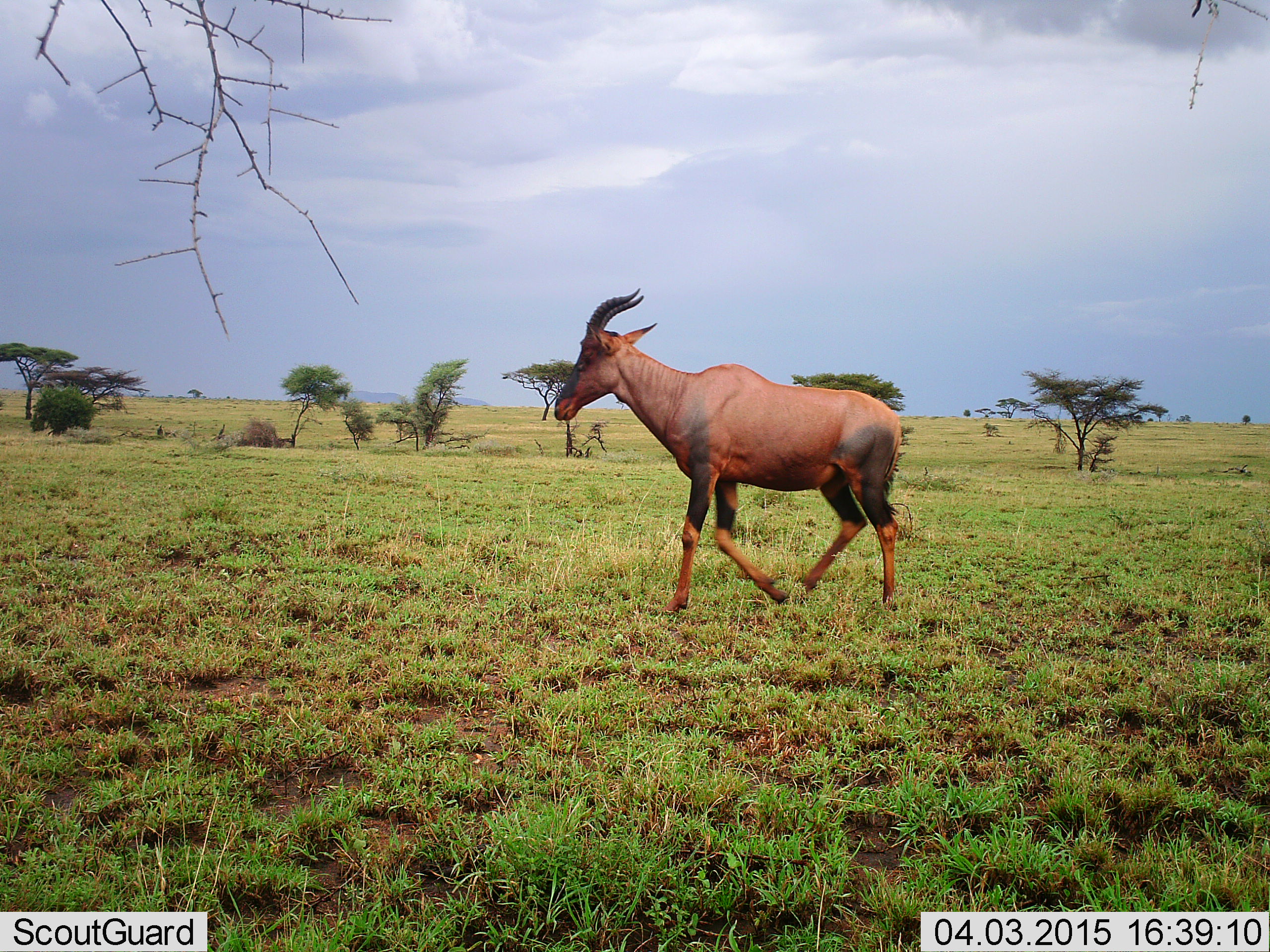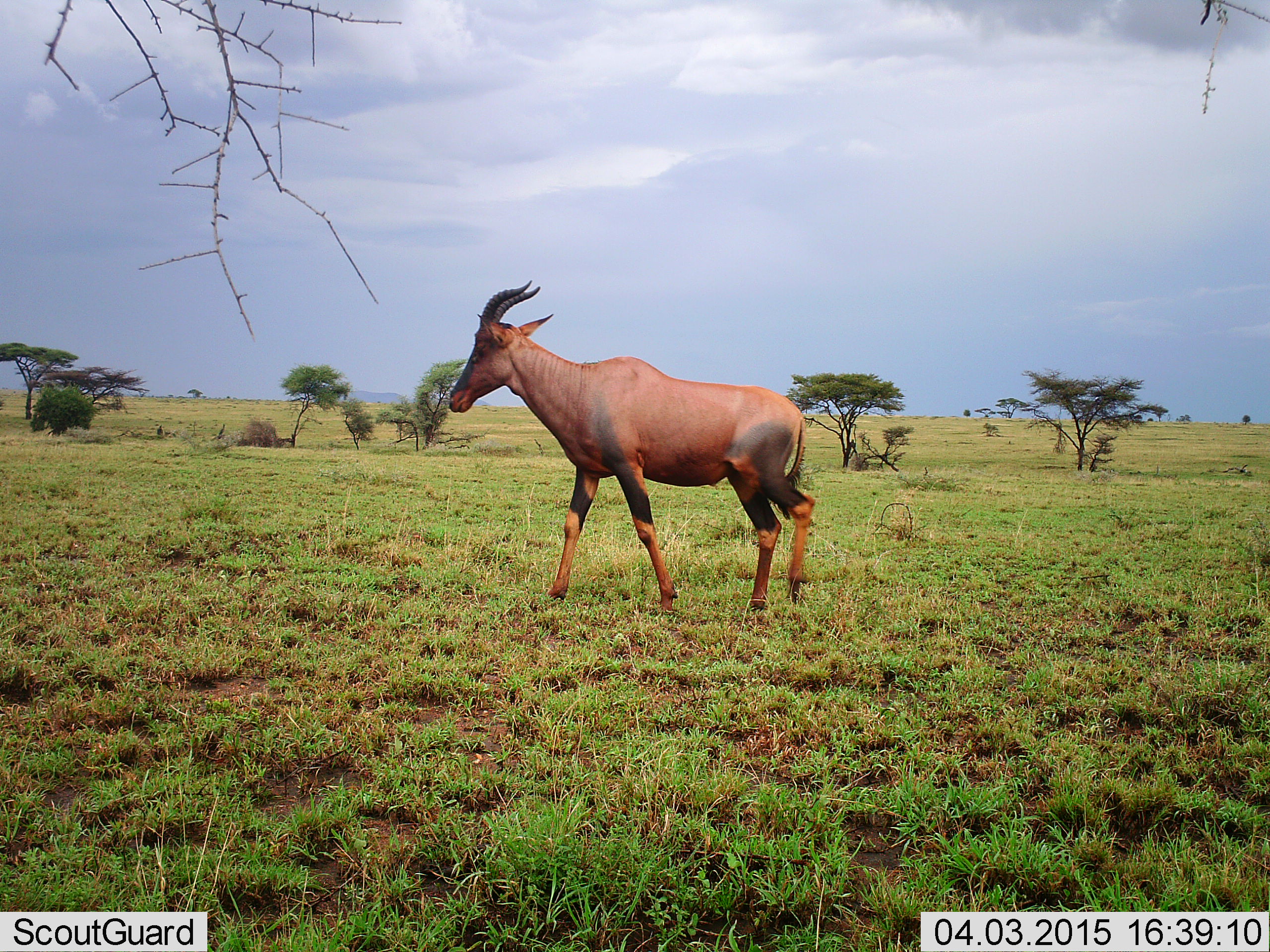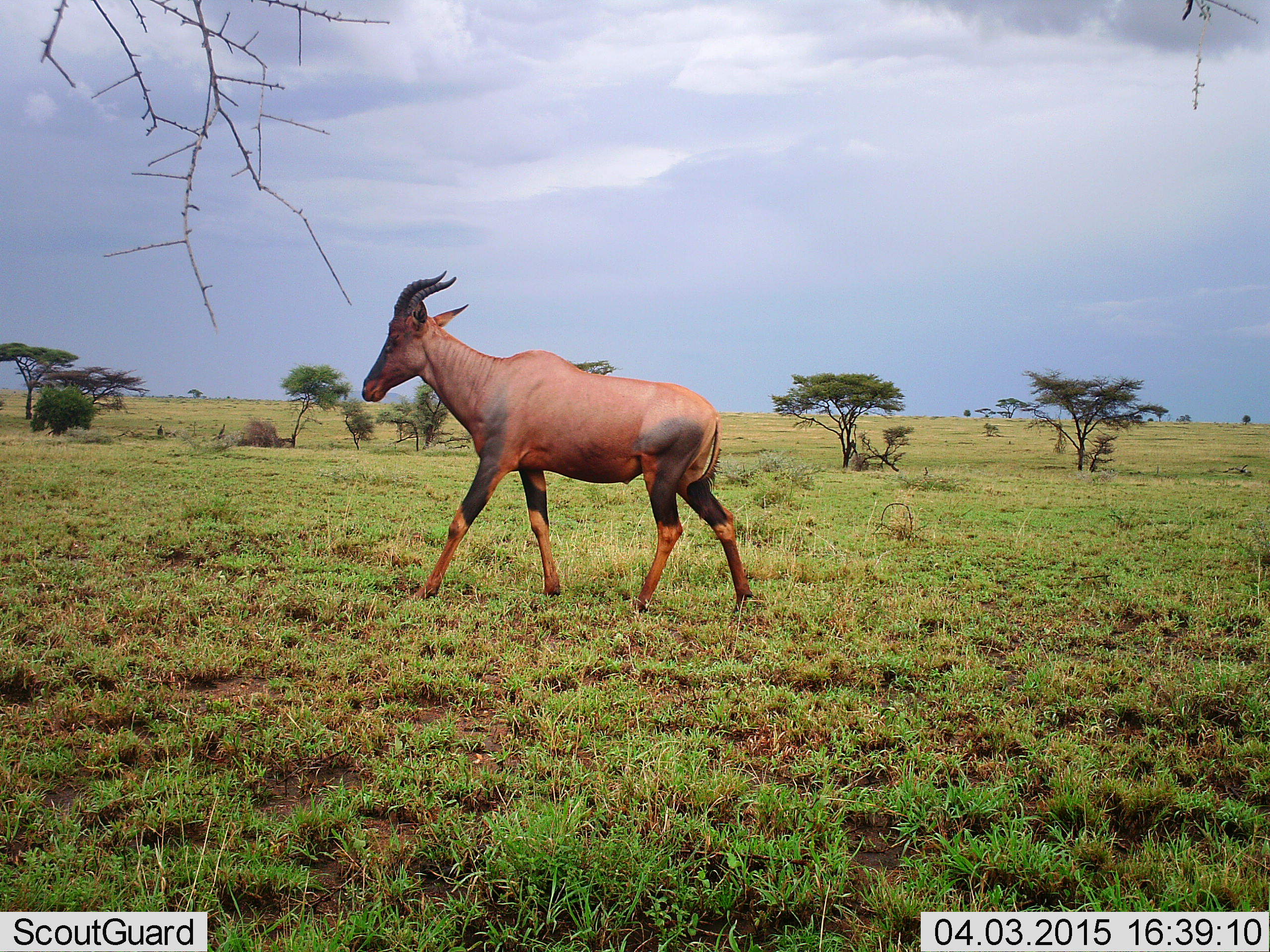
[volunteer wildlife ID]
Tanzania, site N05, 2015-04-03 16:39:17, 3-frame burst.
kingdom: Animalia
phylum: Chordata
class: Mammalia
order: Artiodactyla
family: Bovidae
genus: Damaliscus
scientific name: Damaliscus lunatus jimela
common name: topi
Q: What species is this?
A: Topi (Damaliscus lunatus jimela).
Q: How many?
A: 1.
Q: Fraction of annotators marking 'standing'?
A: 20%.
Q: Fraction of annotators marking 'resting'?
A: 0%.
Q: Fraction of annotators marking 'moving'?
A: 80%.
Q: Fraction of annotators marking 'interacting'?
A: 0%.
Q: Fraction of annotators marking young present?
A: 0%.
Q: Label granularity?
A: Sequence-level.